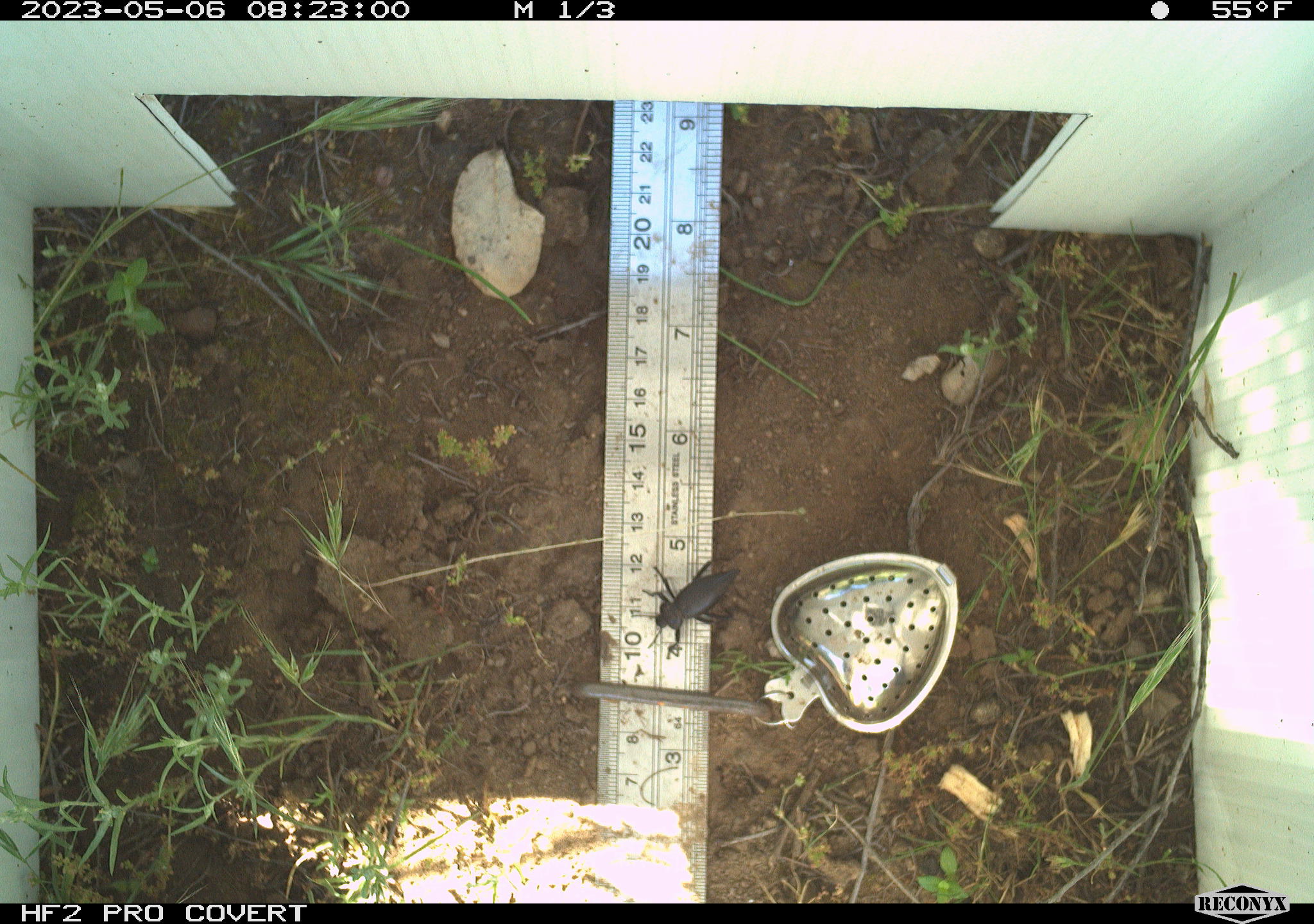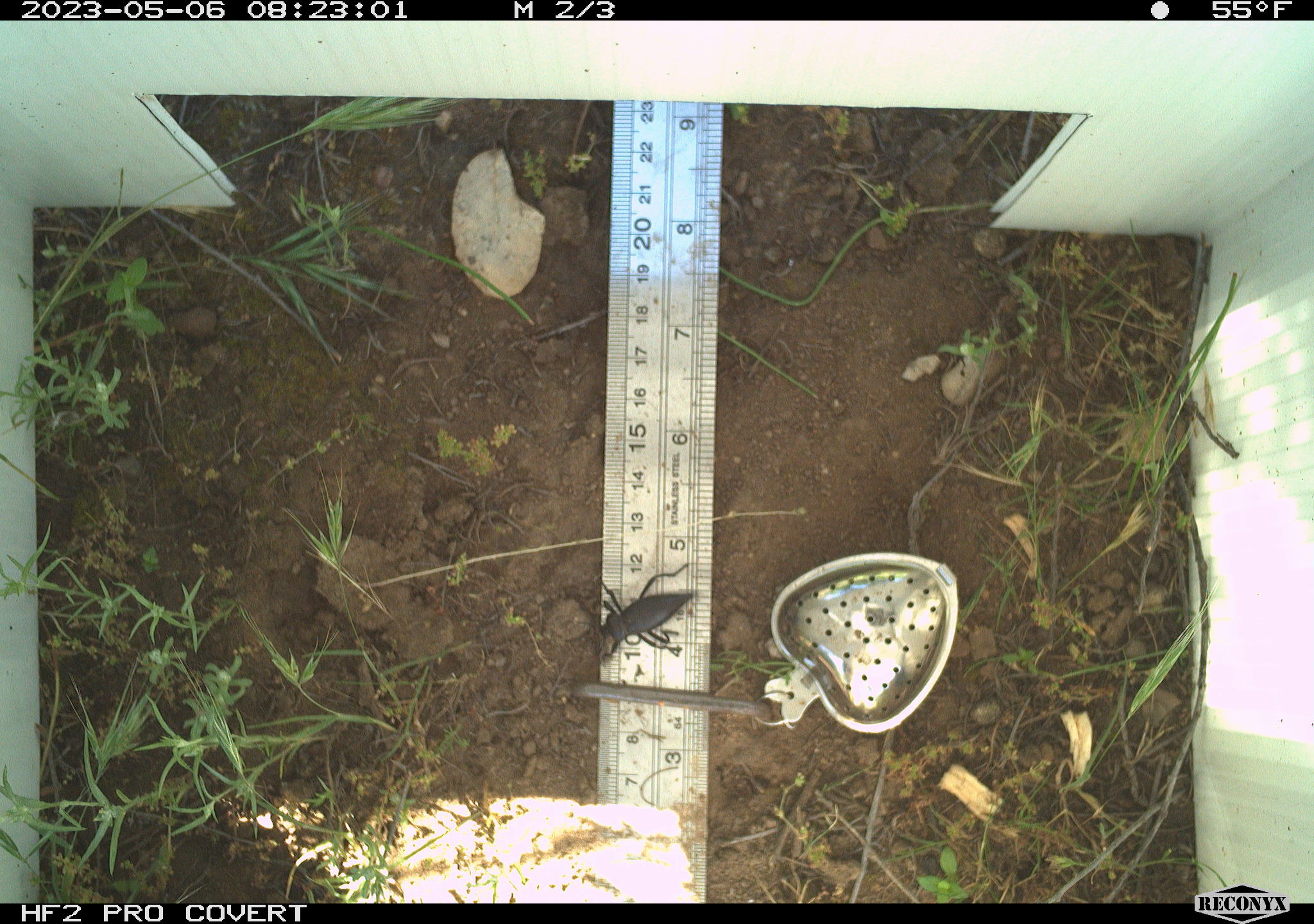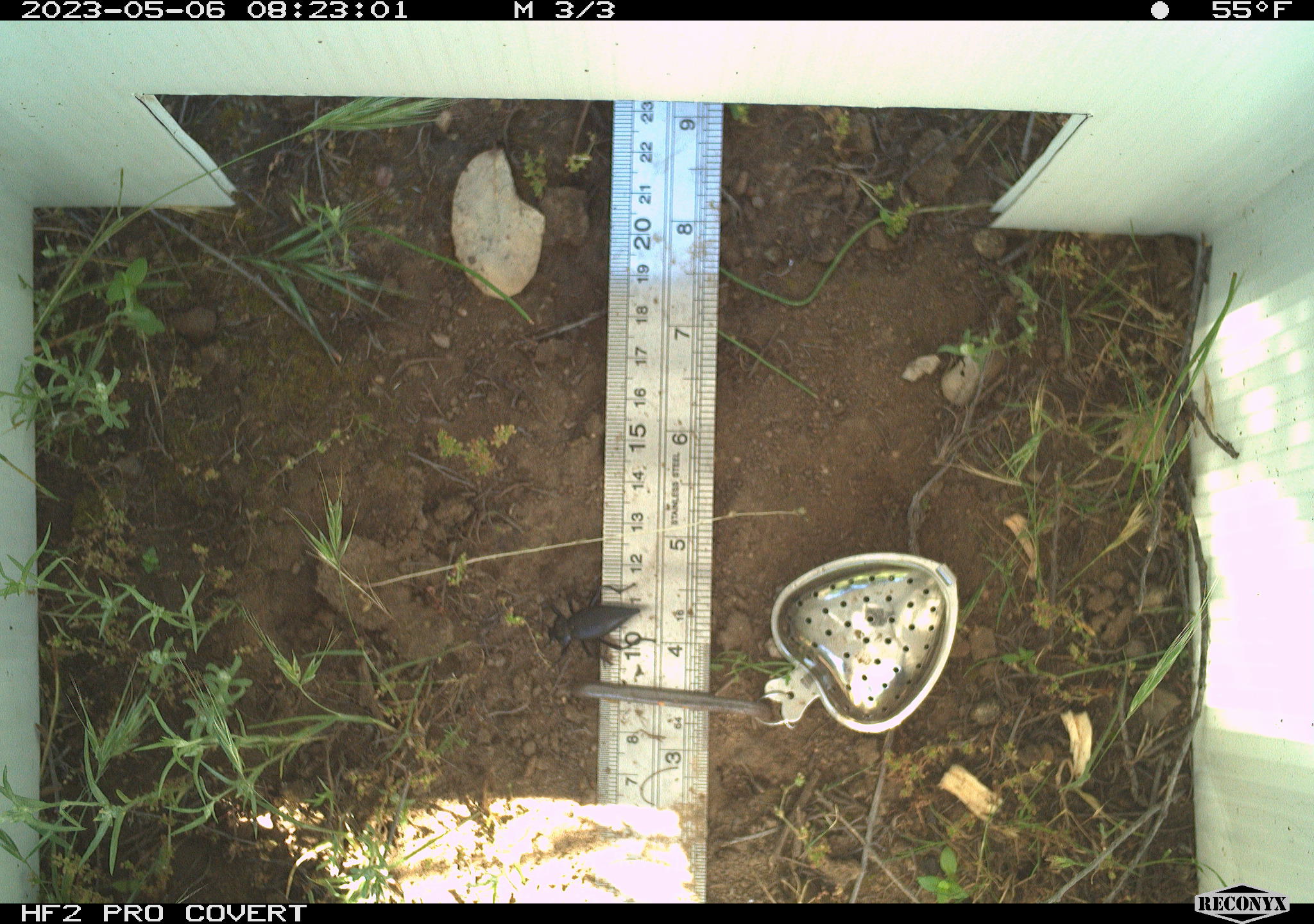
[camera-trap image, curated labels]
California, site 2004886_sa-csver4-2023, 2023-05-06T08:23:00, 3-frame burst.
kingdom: Animalia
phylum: Arthropoda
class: Insecta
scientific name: Insecta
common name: insect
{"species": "insect (Insecta)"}